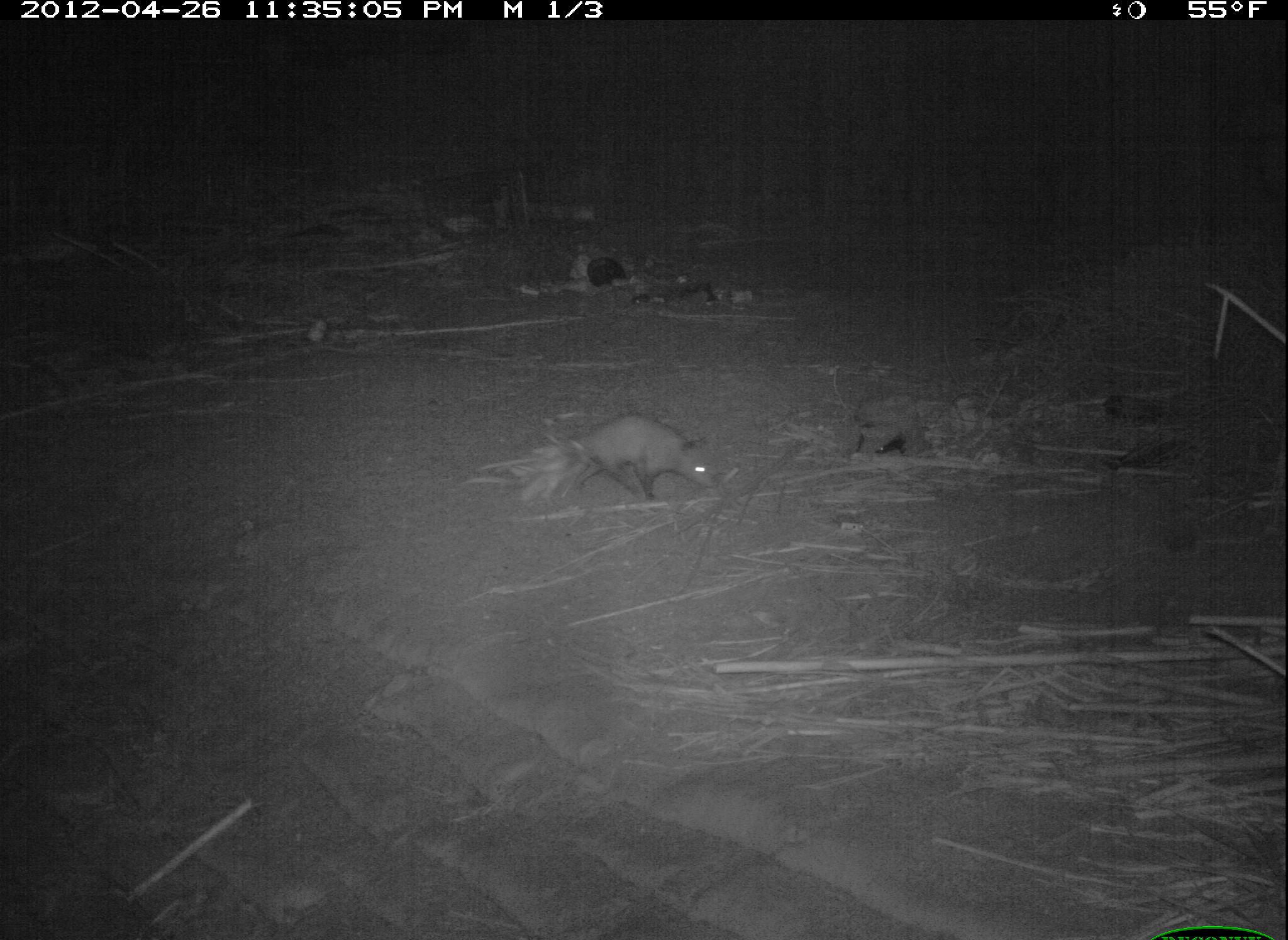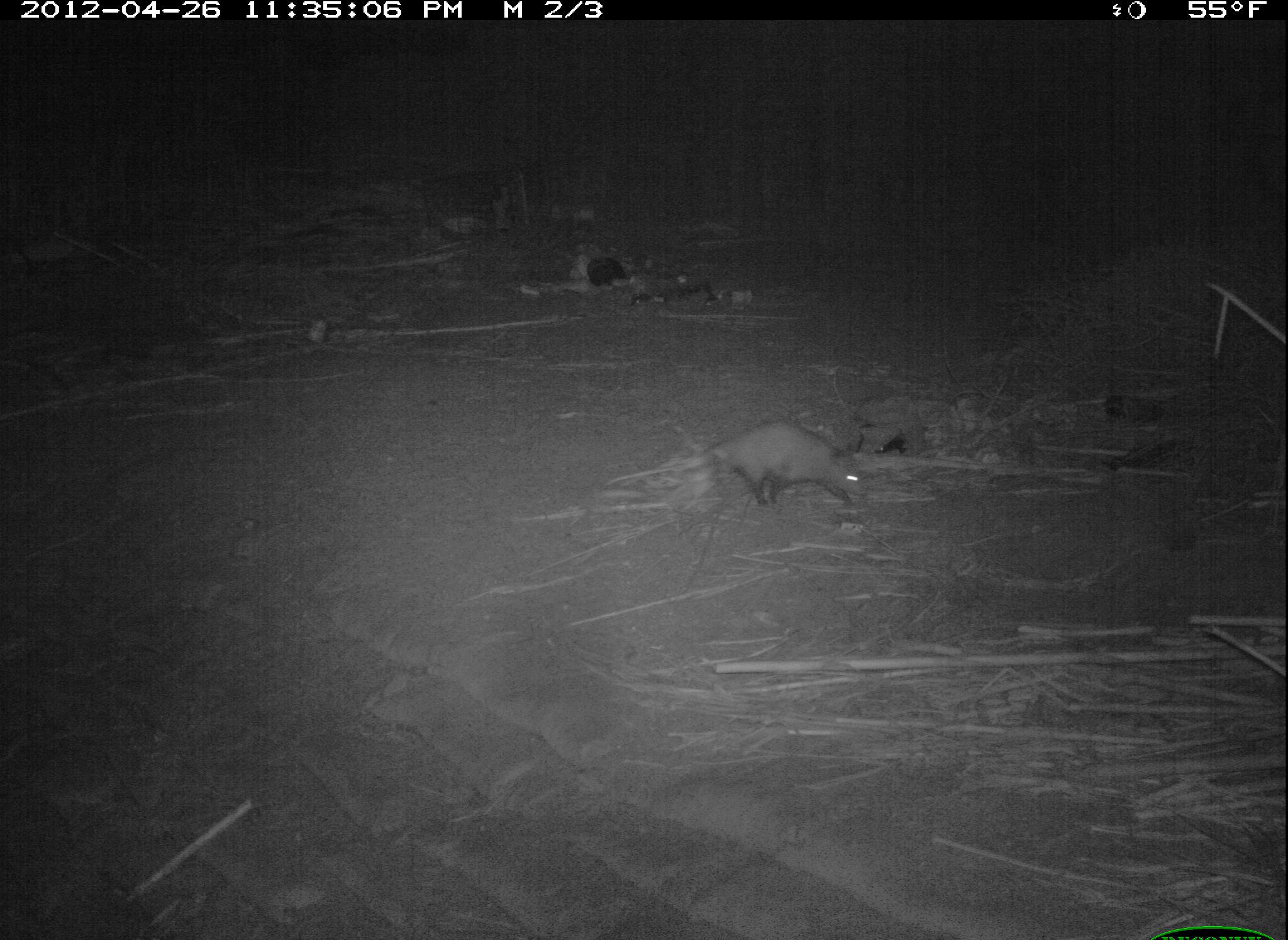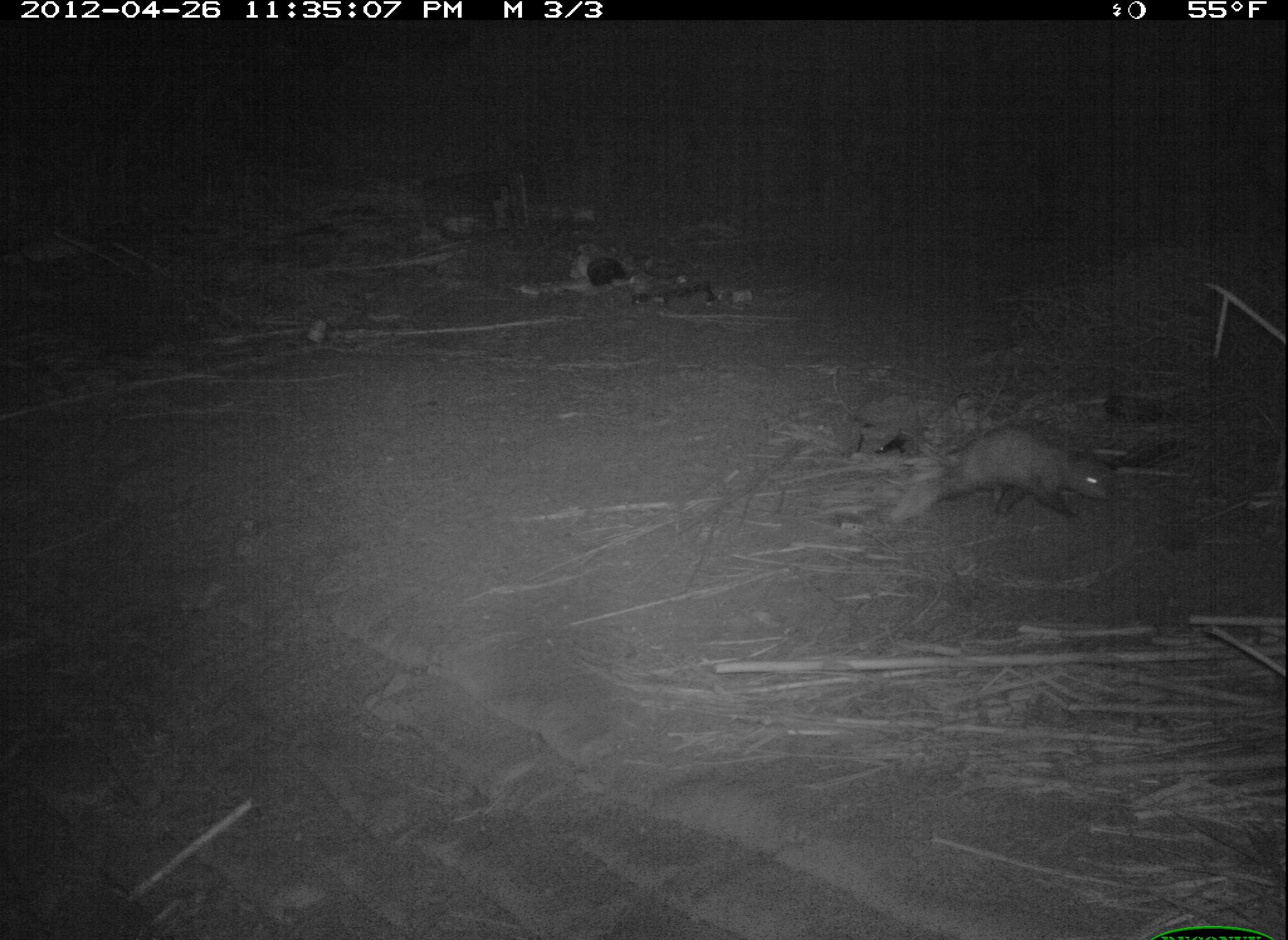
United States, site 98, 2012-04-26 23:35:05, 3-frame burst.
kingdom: Animalia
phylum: Chordata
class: Mammalia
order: Didelphimorphia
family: Didelphidae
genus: Didelphis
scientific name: Didelphis virginiana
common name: virginia opossum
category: opossum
Opossum (virginia opossum) (Didelphis virginiana).